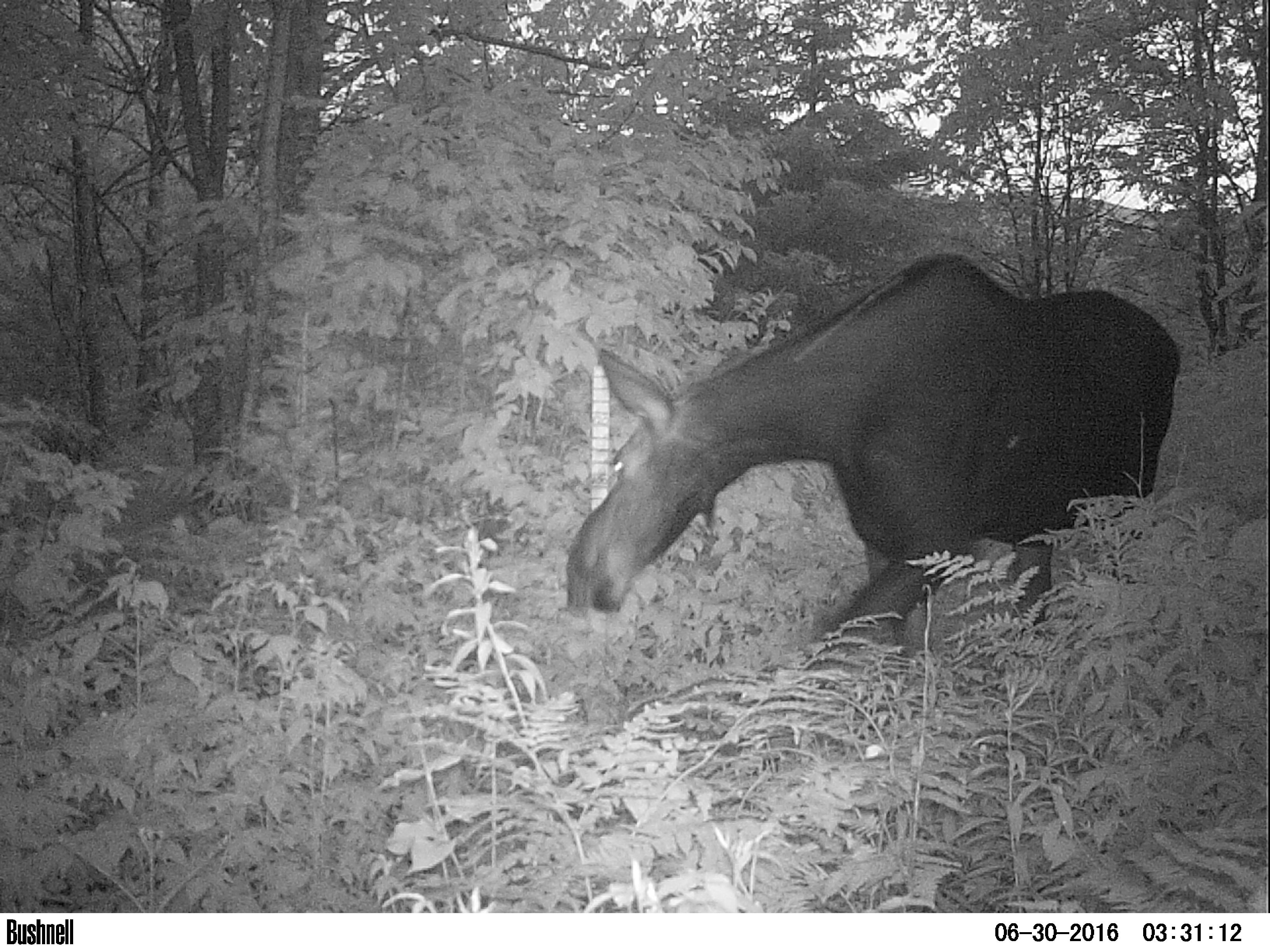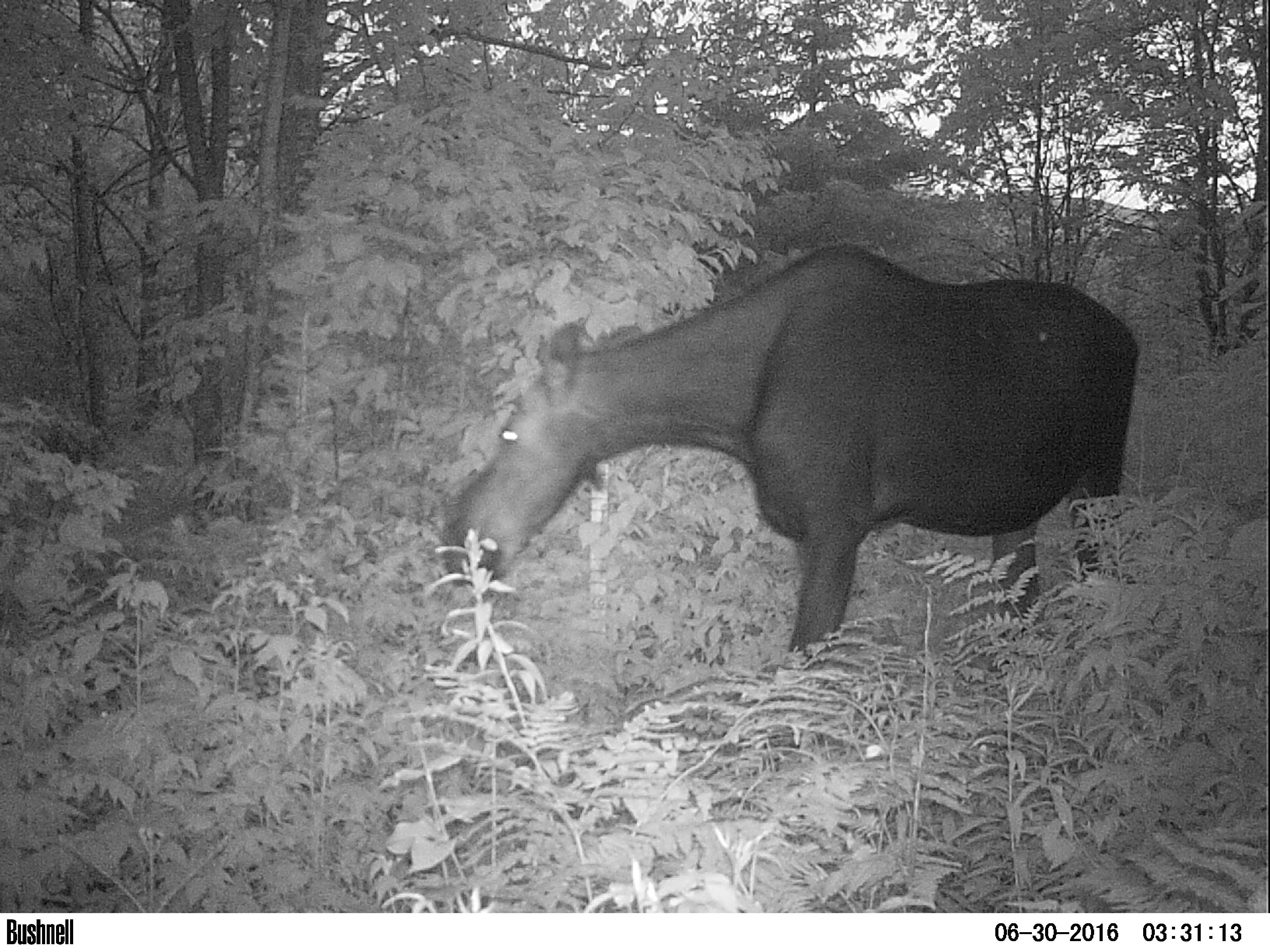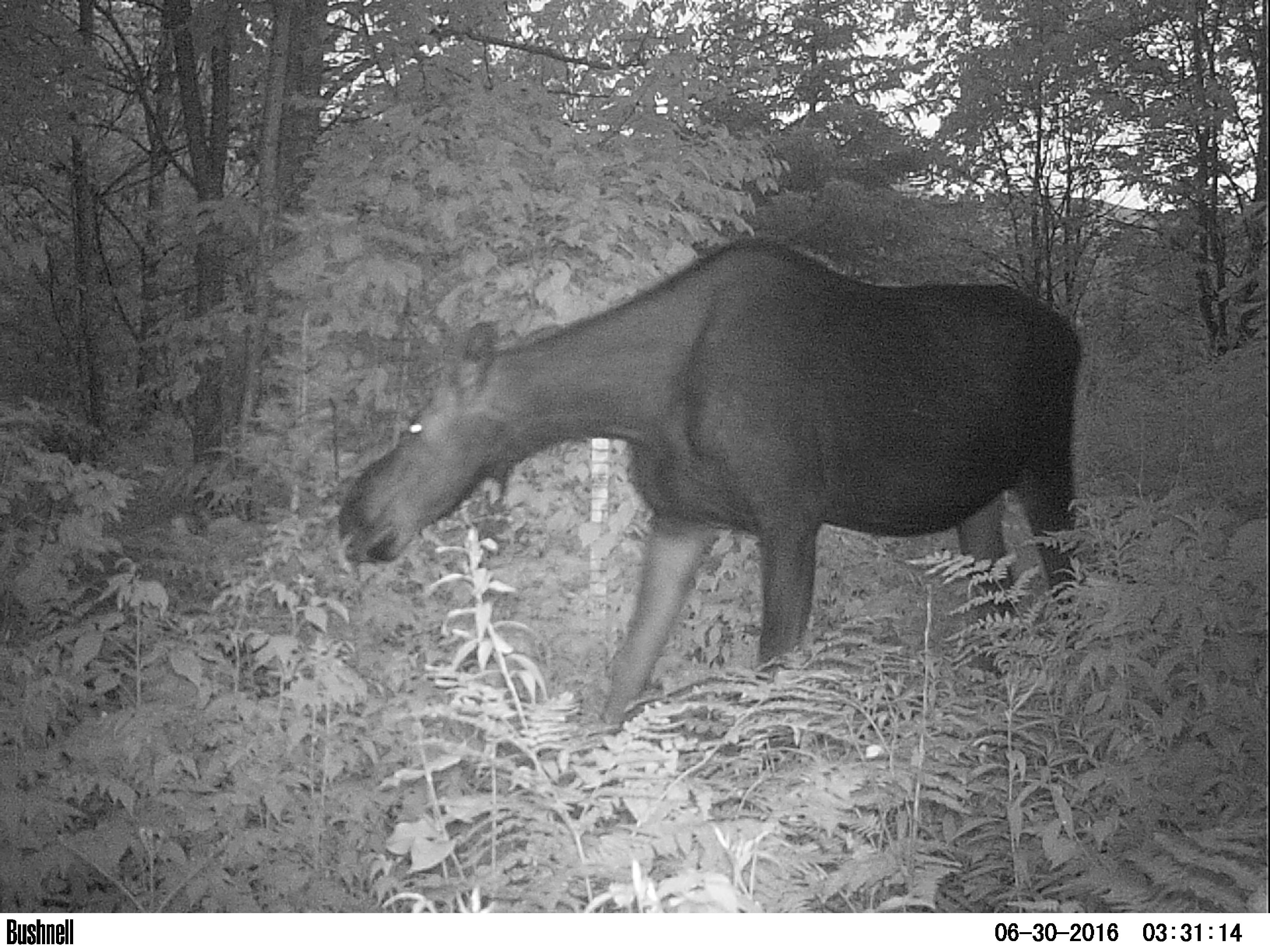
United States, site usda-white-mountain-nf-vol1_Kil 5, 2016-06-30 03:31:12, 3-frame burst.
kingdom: Animalia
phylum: Chordata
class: Mammalia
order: Artiodactyla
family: Cervidae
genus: Alces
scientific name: Alces alces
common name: moose